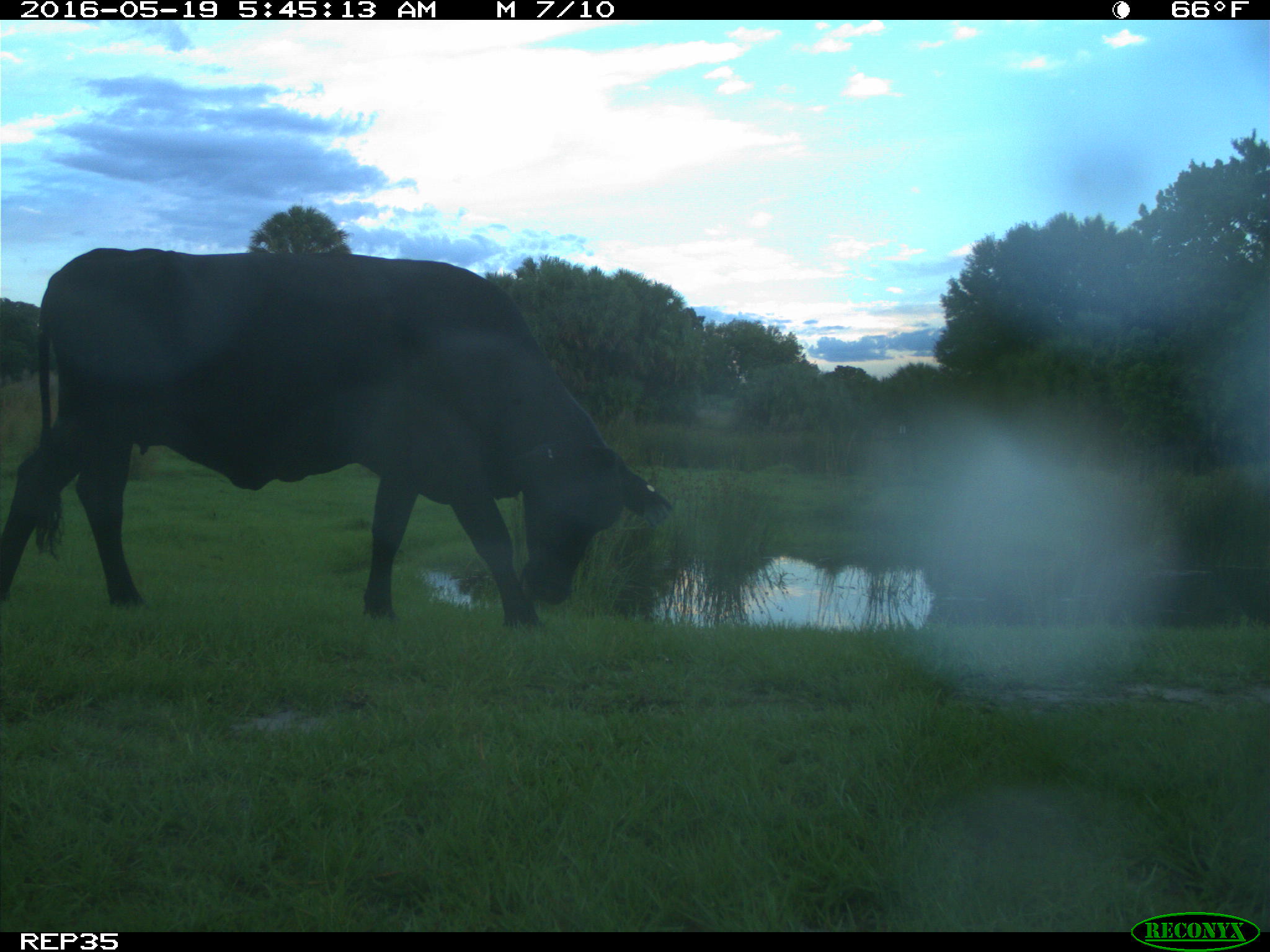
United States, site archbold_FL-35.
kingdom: Animalia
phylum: Chordata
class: Mammalia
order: Artiodactyla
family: Bovidae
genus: Bos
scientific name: Bos taurus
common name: domestic cow